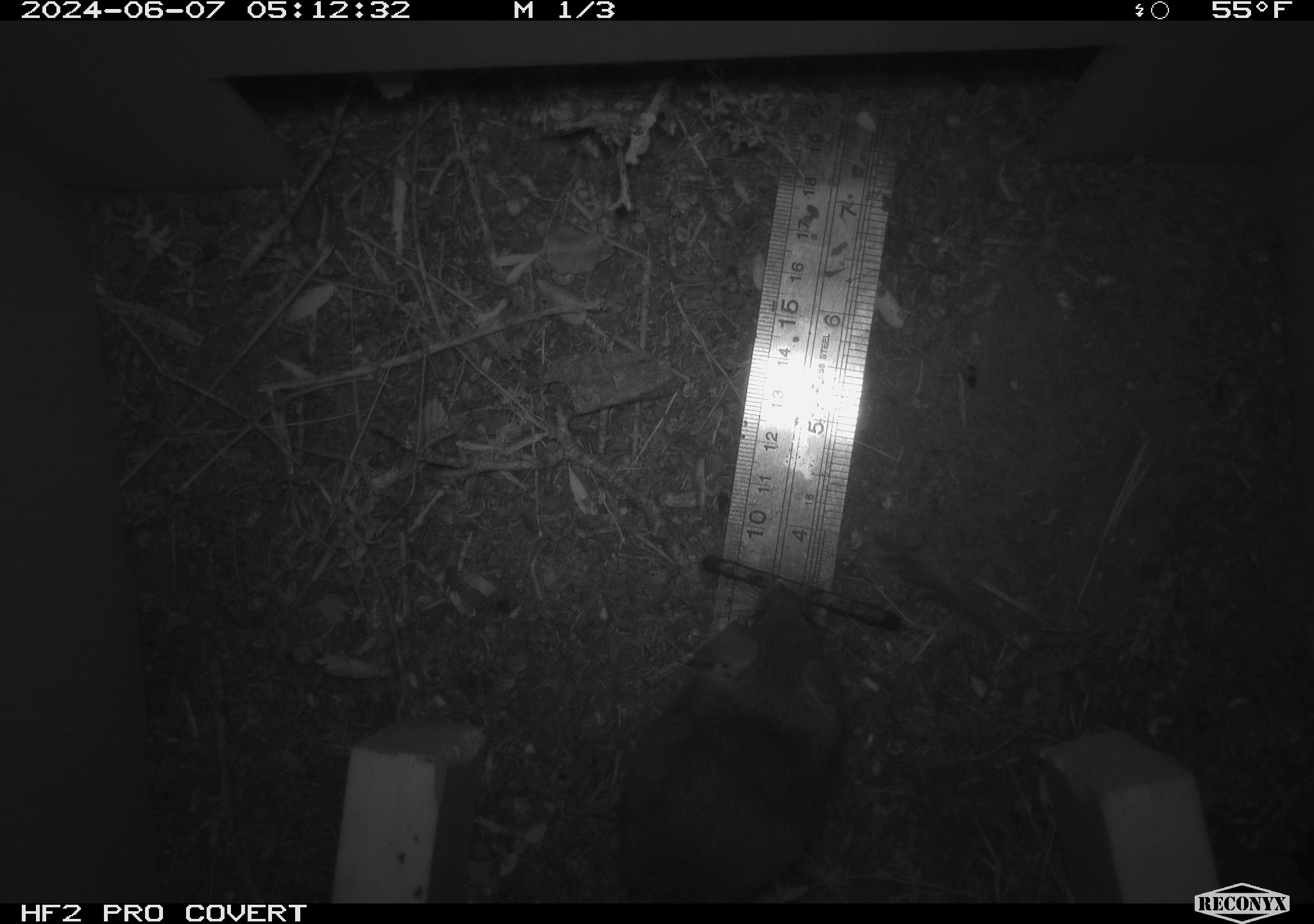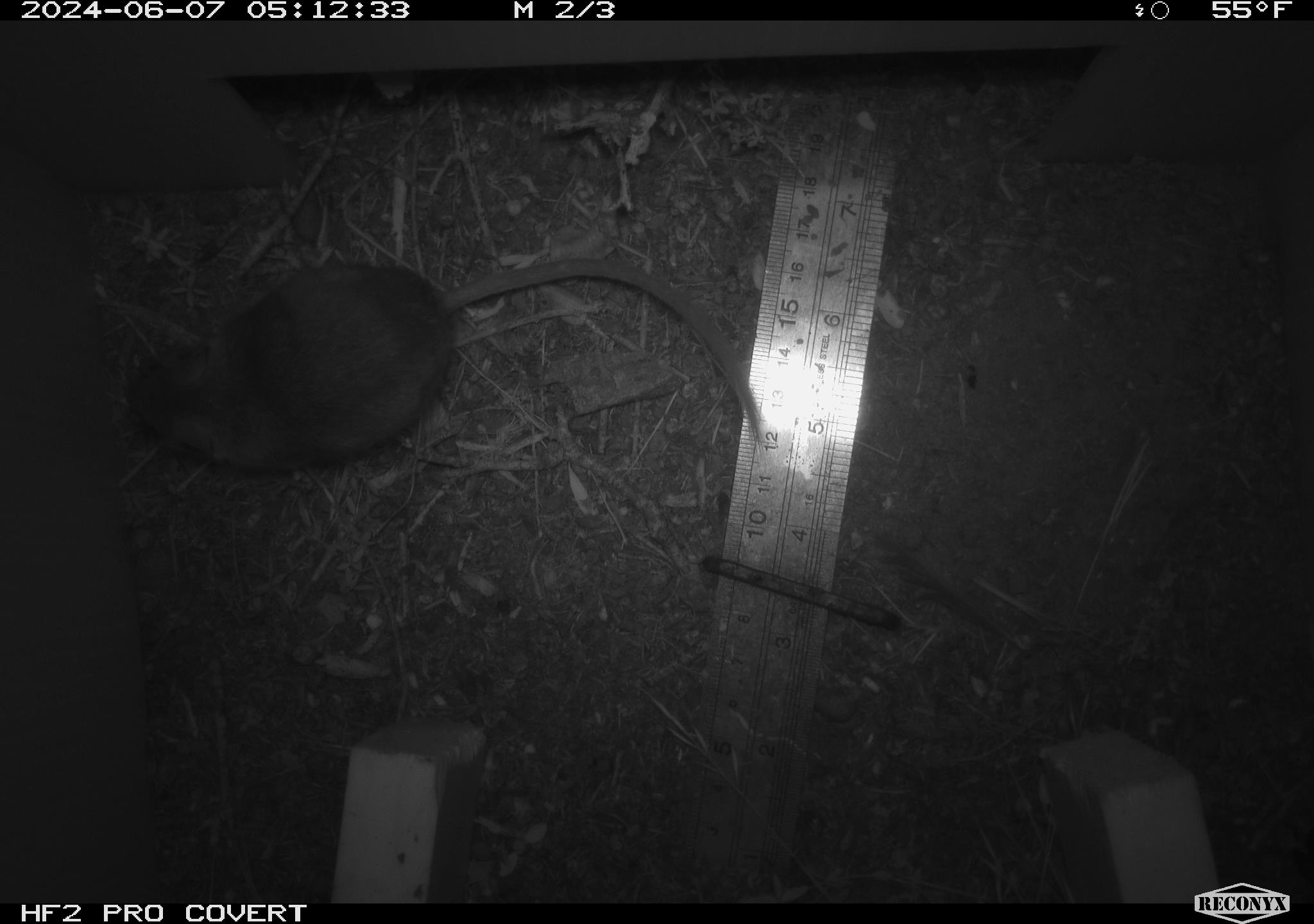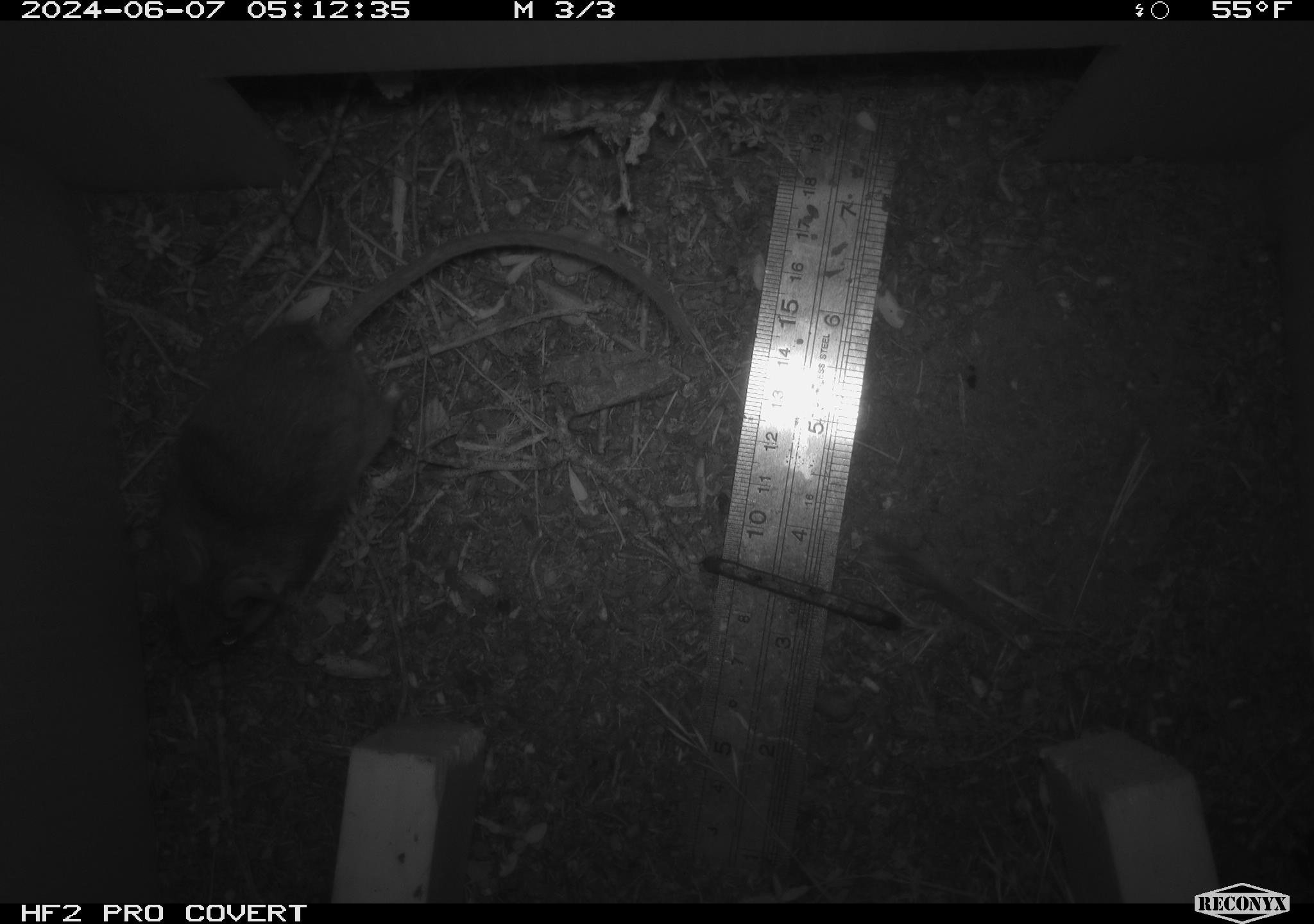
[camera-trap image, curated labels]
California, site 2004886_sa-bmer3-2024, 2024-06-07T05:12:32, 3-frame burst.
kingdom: Animalia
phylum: Chordata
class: Mammalia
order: Rodentia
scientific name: Rodentia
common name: mouse species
Mouse species (Rodentia).